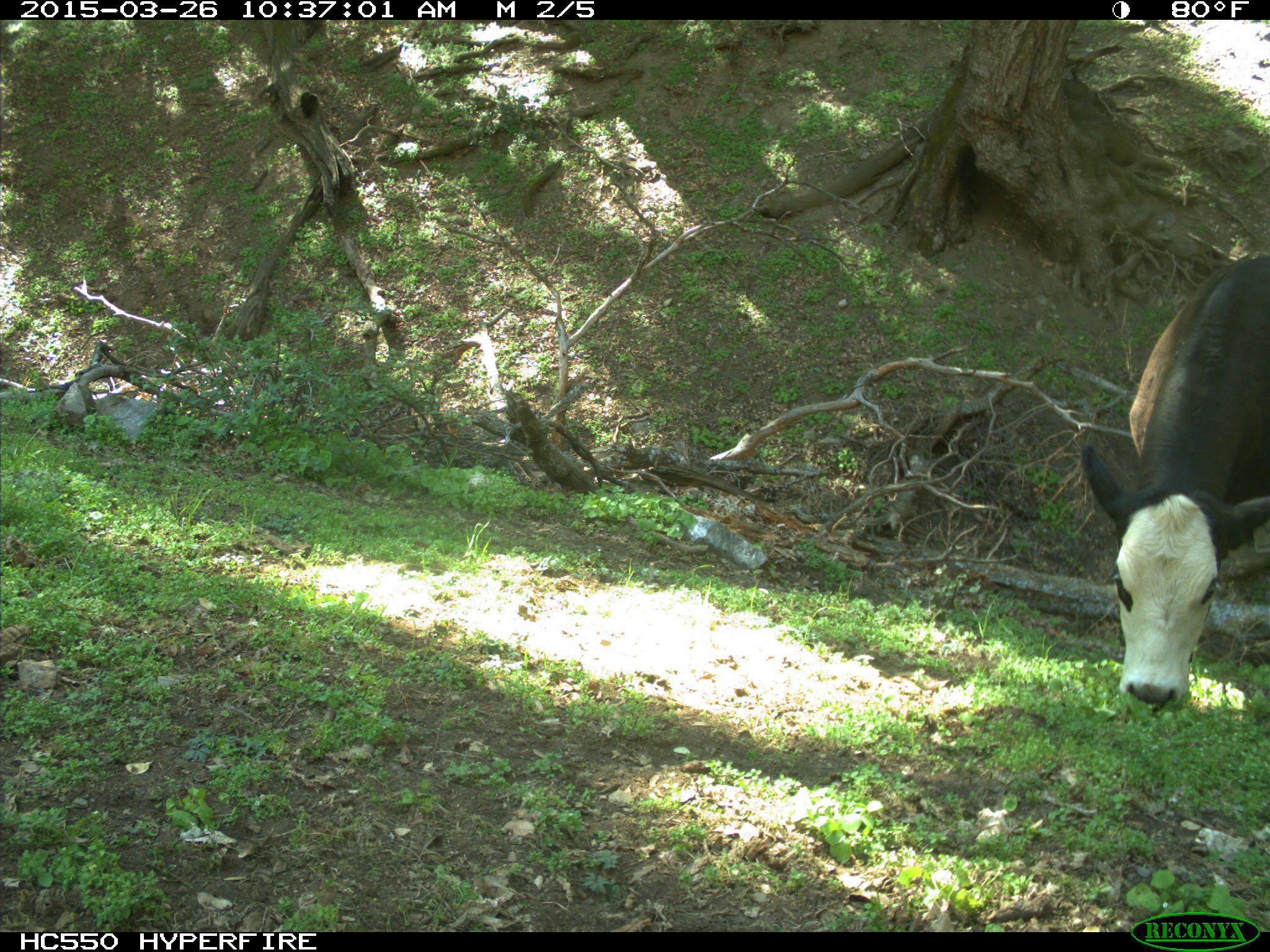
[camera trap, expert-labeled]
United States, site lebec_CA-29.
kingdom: Animalia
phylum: Chordata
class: Mammalia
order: Artiodactyla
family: Bovidae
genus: Bos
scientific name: Bos taurus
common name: domestic cow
Bos taurus (domestic cow).